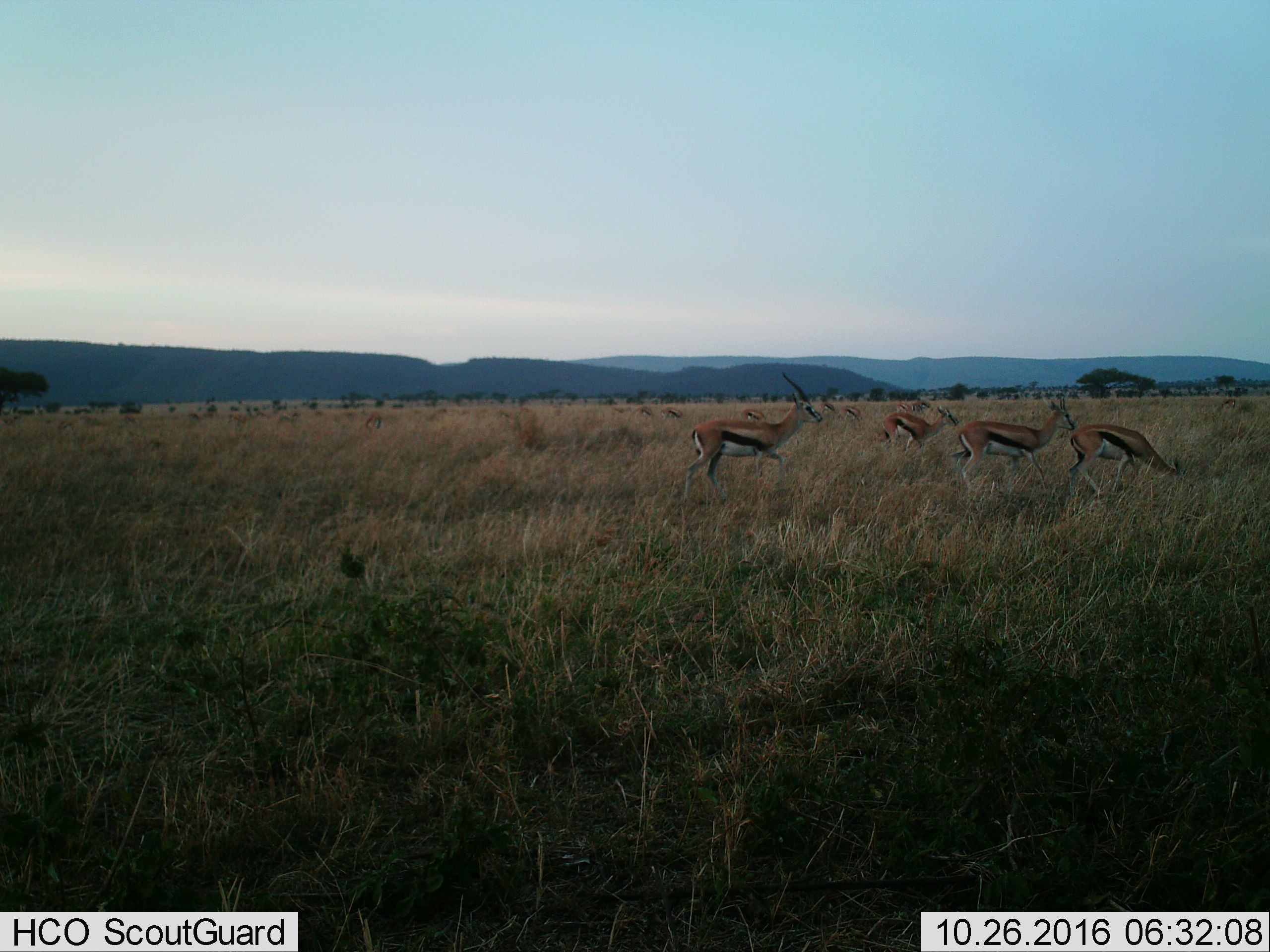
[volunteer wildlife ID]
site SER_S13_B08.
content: unidentified animal